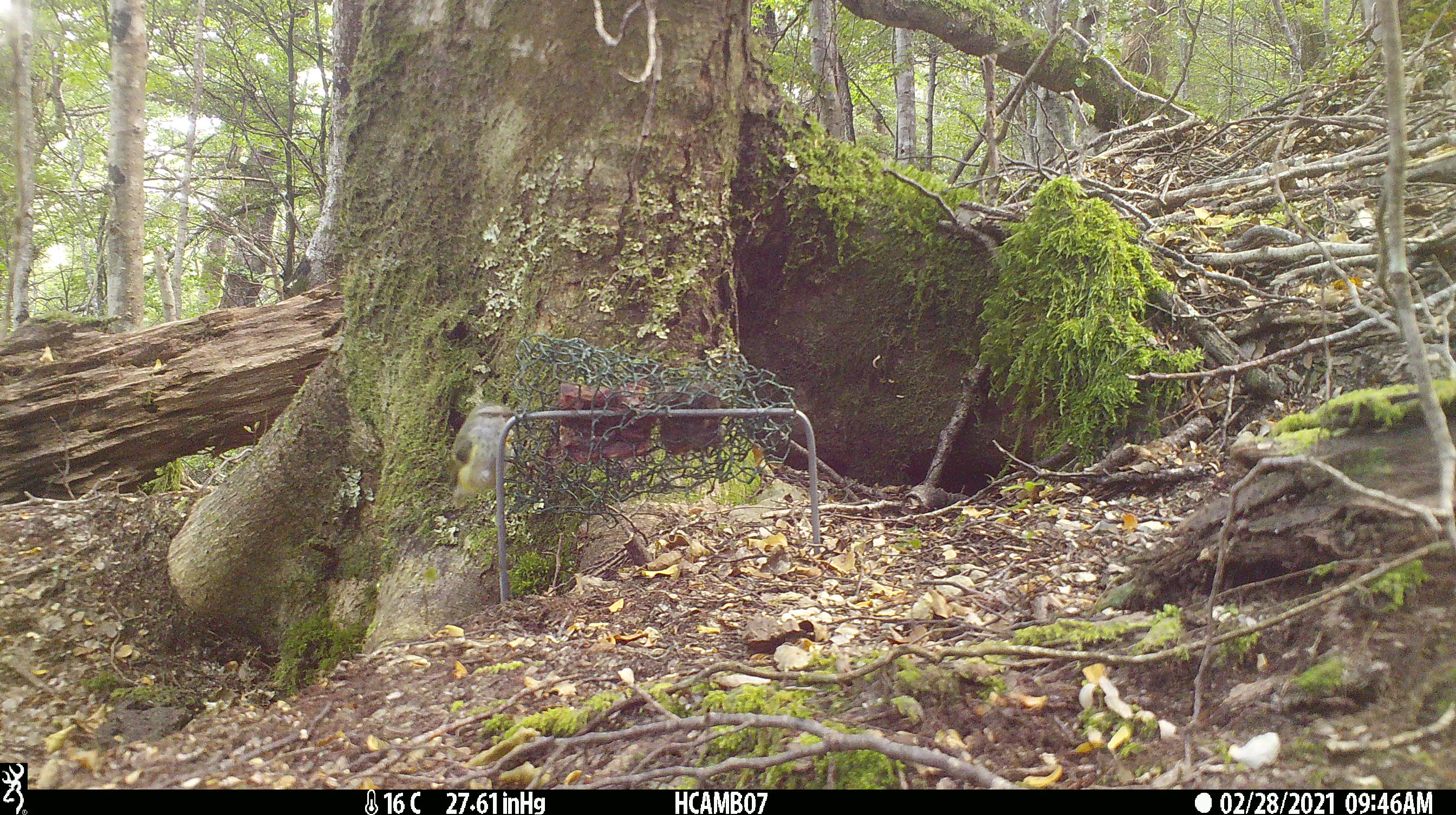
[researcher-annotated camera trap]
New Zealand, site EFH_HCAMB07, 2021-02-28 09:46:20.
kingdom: Animalia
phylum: Chordata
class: Aves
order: Passeriformes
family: Acanthisittidae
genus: Acanthisitta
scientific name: Acanthisitta chloris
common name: rifleman